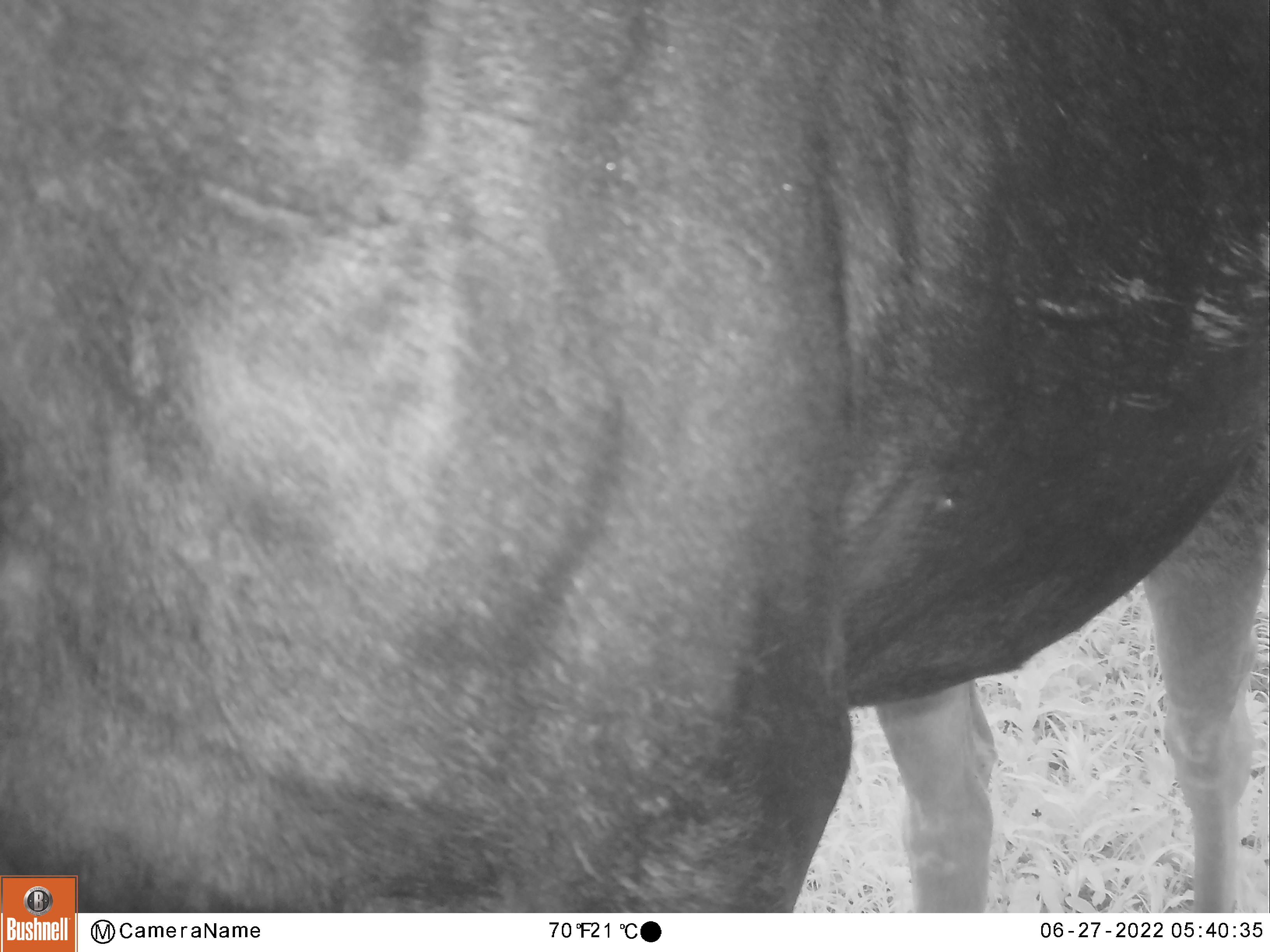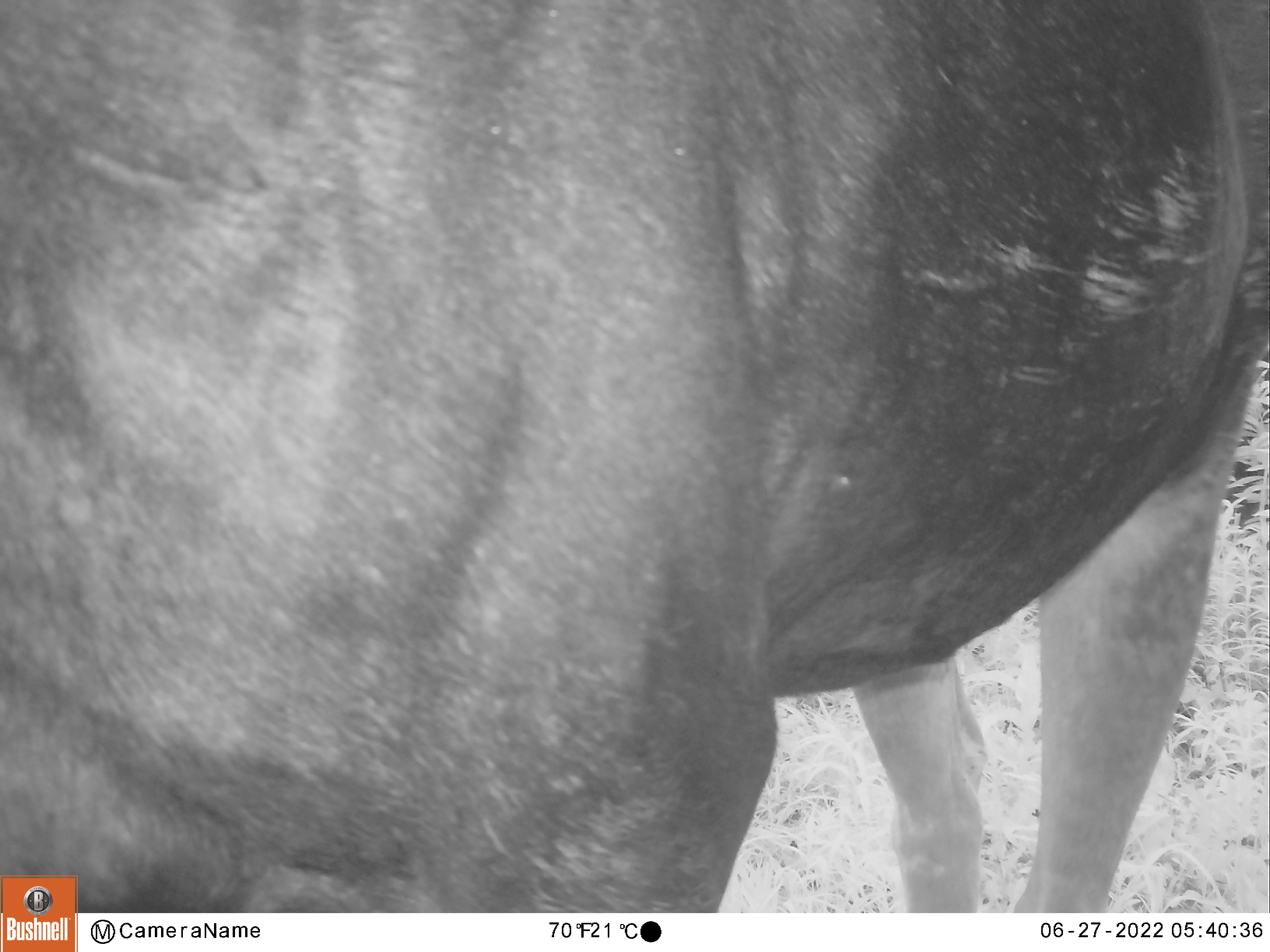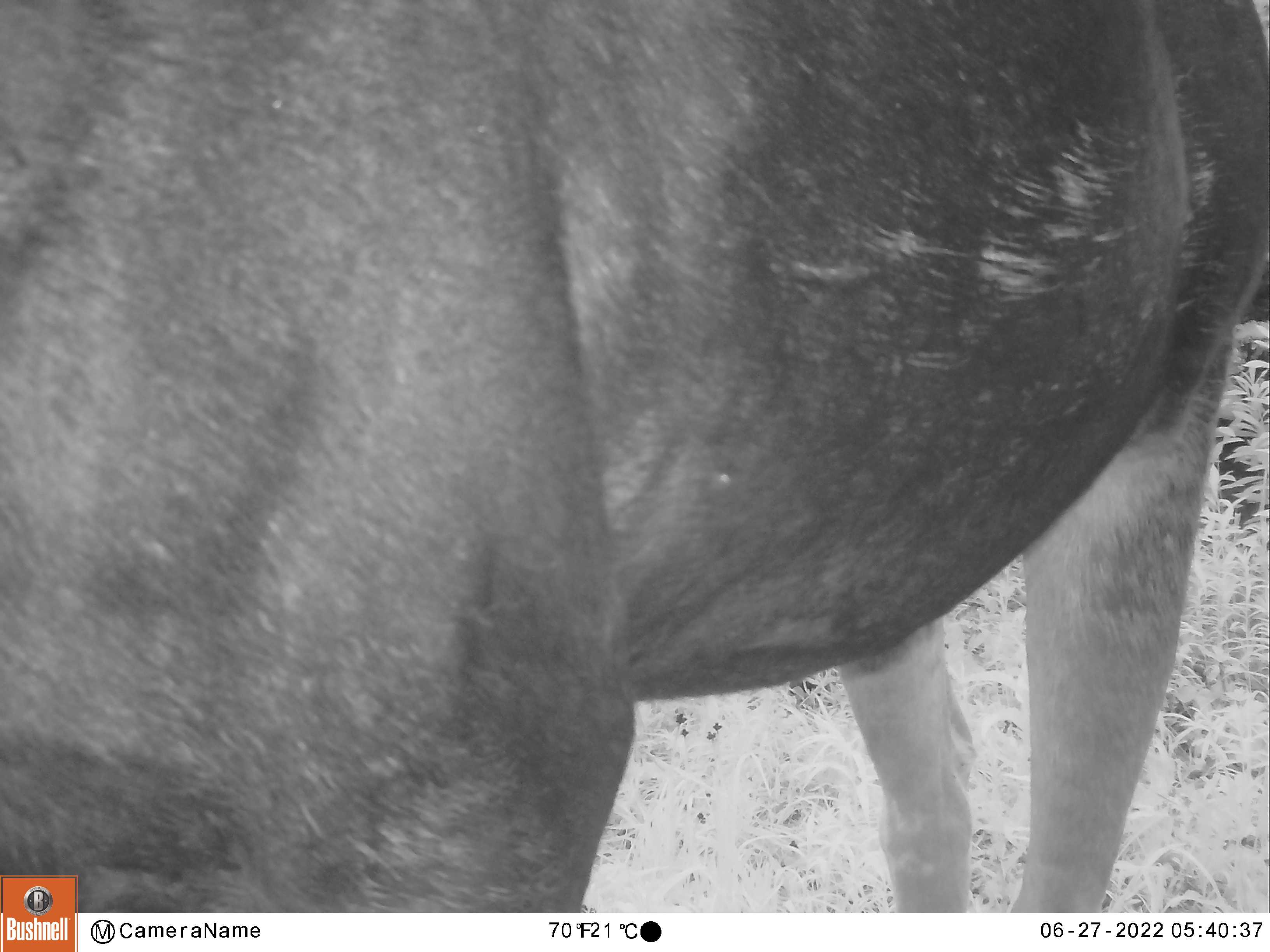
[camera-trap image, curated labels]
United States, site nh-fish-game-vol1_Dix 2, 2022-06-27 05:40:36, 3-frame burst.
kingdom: Animalia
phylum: Chordata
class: Mammalia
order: Artiodactyla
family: Cervidae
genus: Alces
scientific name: Alces alces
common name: moose